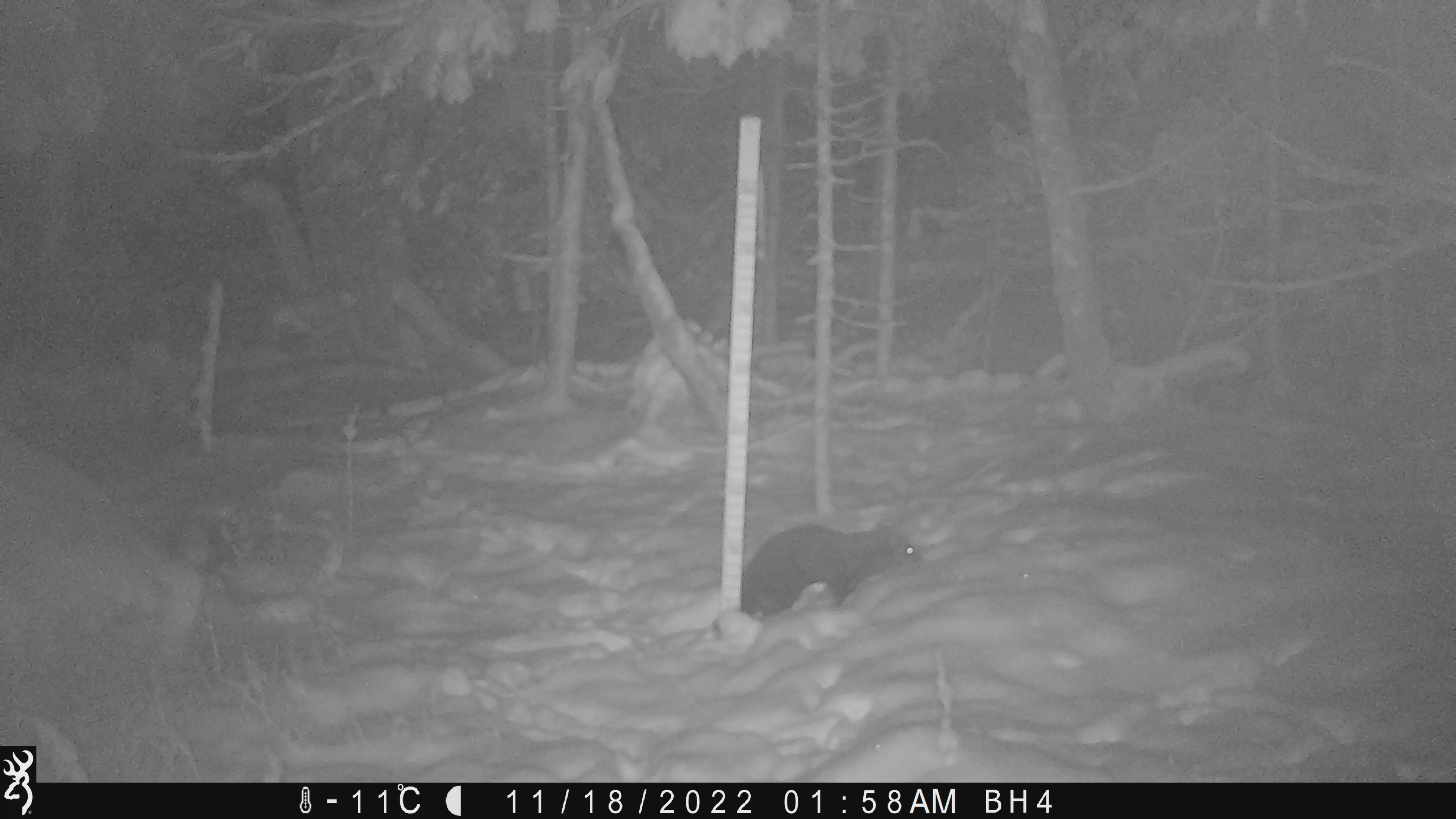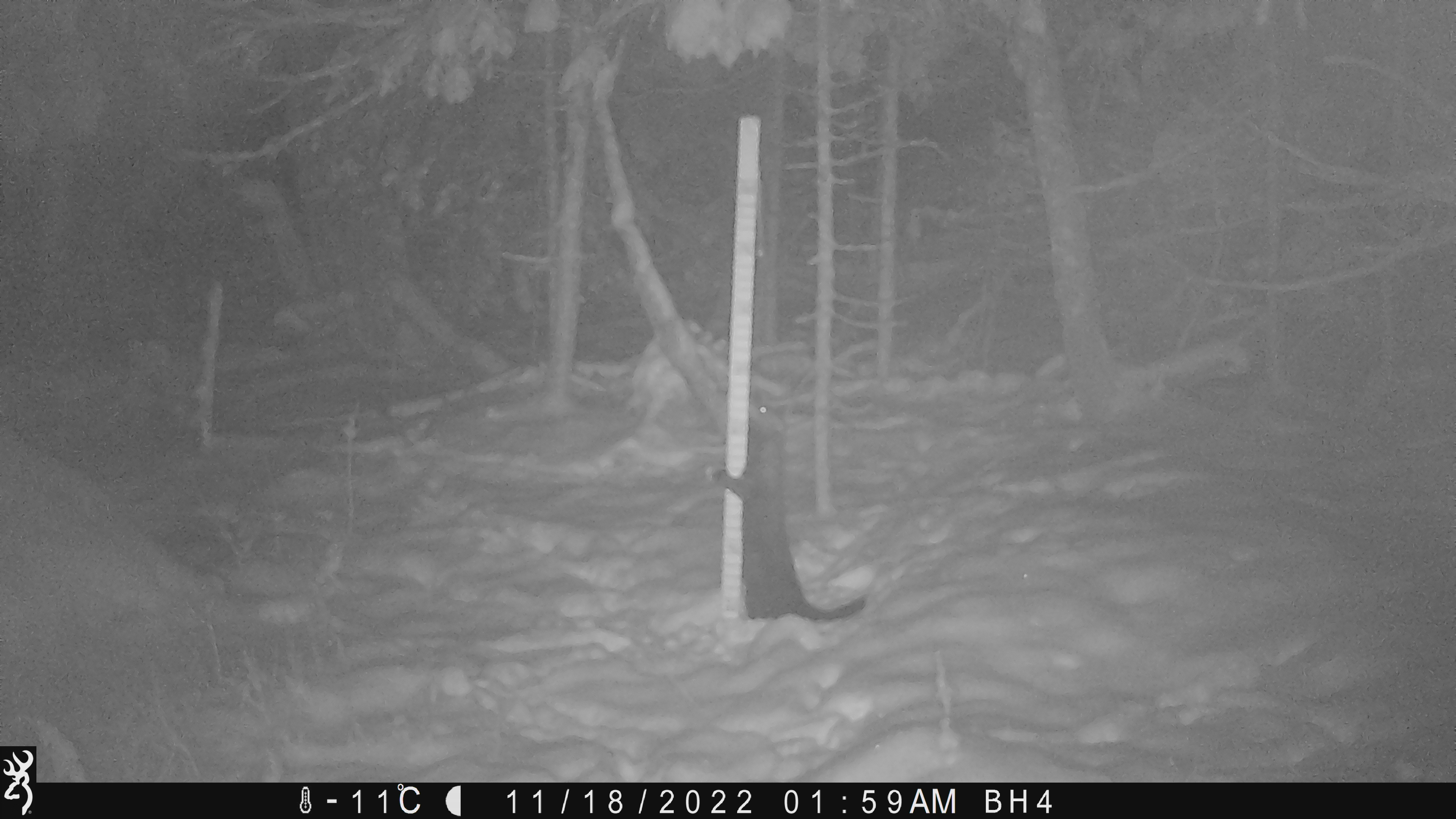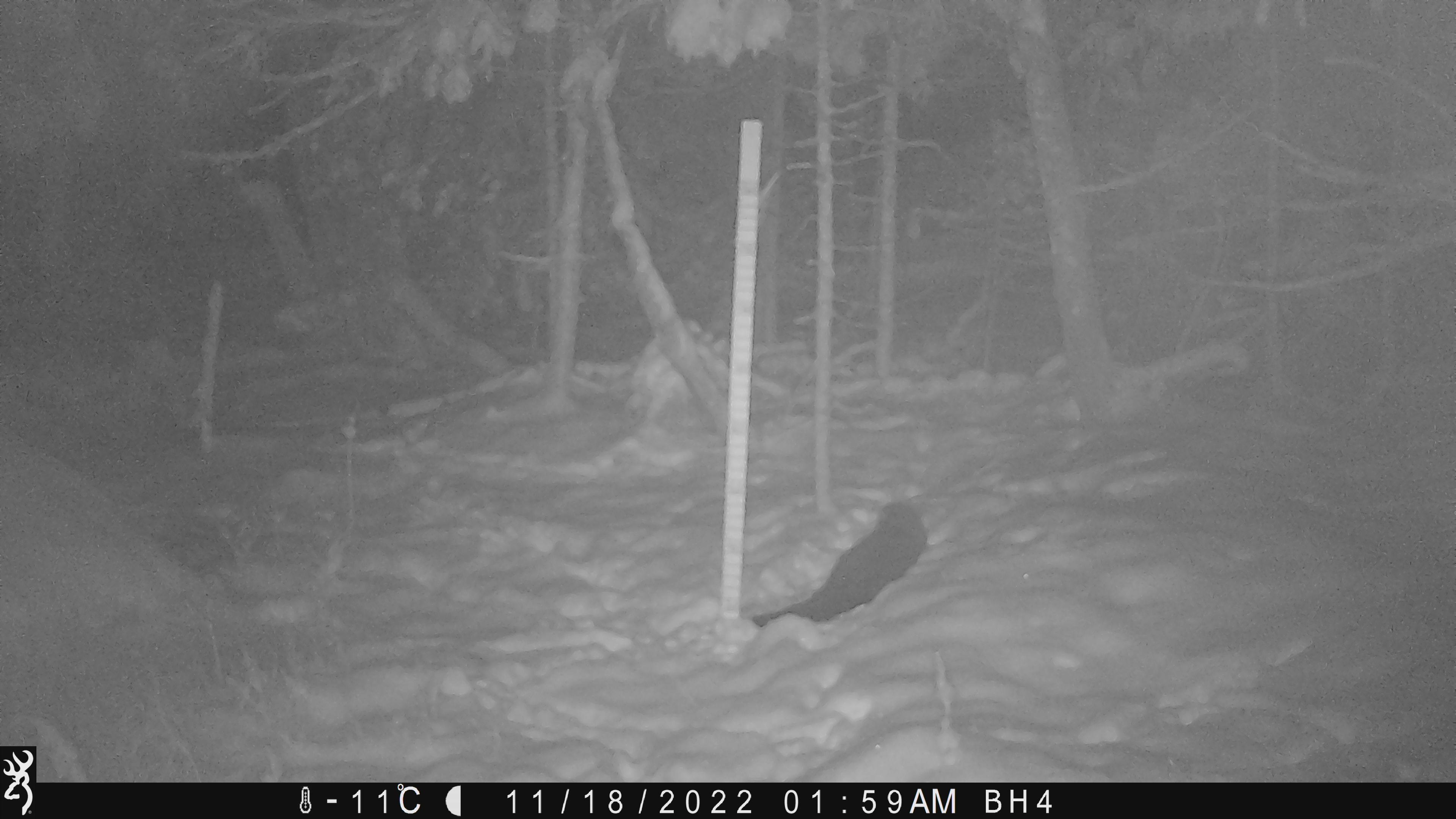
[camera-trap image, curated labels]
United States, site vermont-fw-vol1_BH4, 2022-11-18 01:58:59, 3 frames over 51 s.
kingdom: Animalia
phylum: Chordata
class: Mammalia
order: Carnivora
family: Mustelidae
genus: Pekania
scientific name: Pekania pennanti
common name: fisher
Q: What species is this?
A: Fisher (Pekania pennanti).